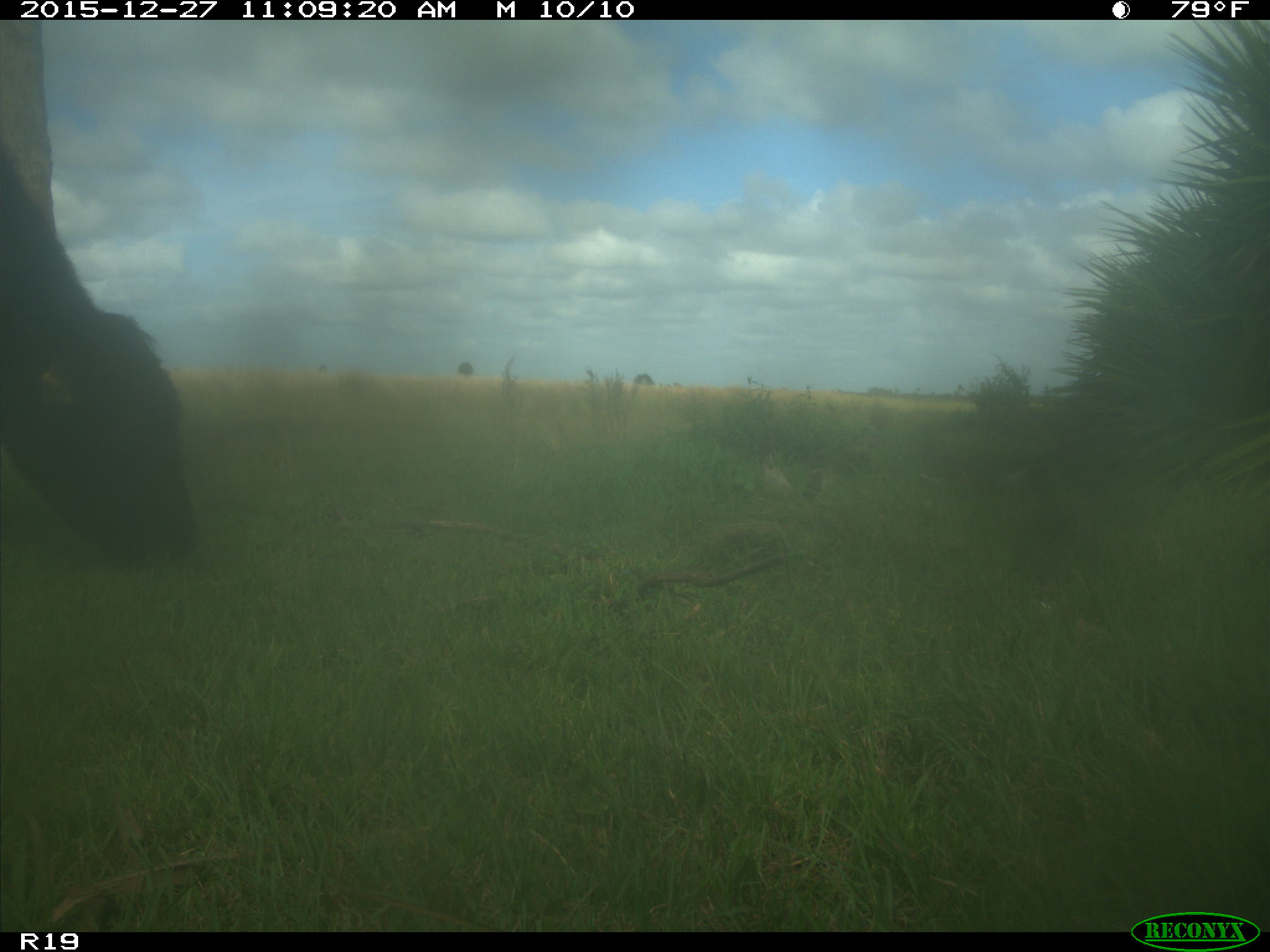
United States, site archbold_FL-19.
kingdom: Animalia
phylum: Chordata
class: Mammalia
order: Artiodactyla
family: Bovidae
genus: Bos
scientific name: Bos taurus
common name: domestic cow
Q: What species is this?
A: Bos taurus (domestic cow).